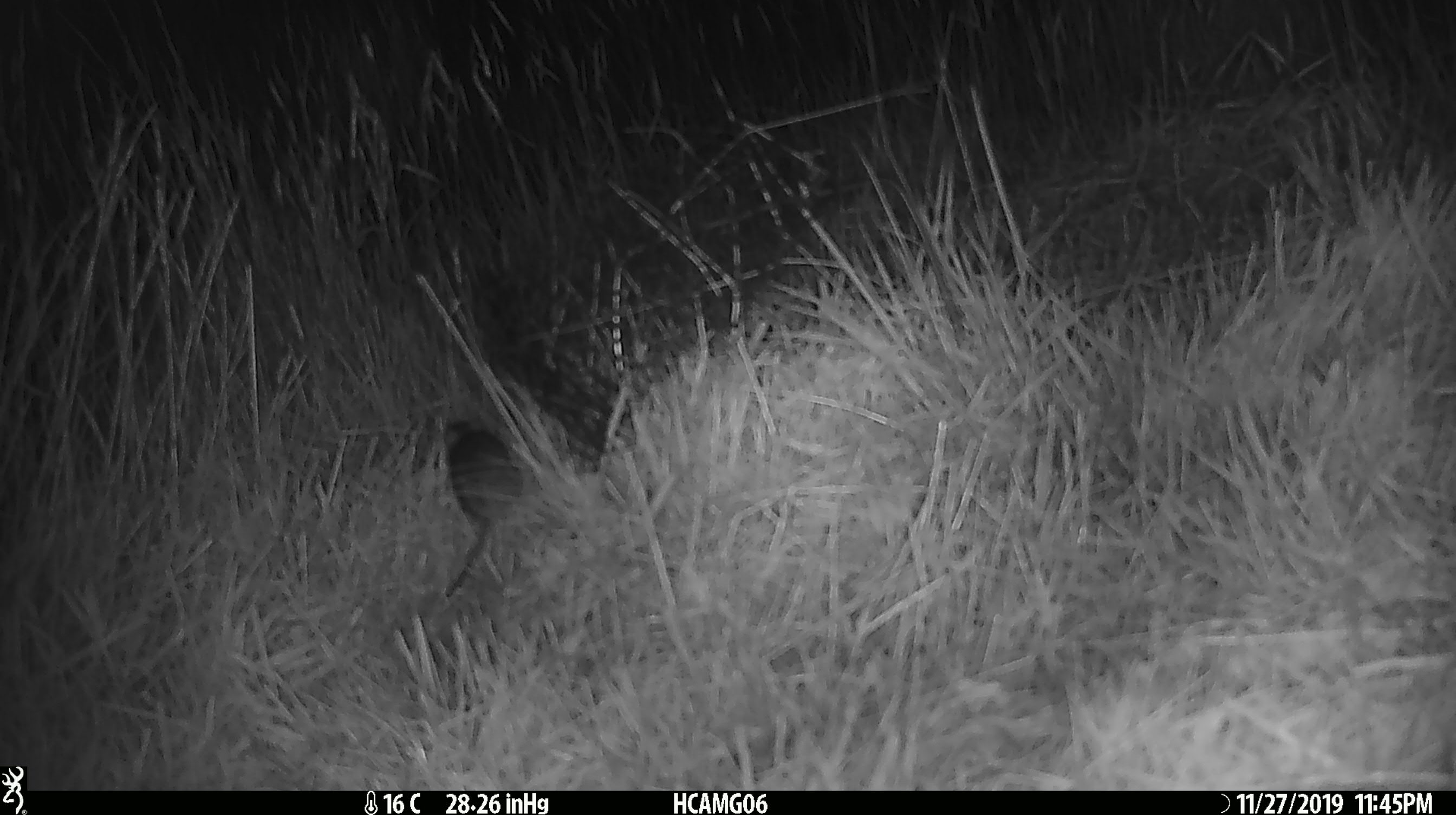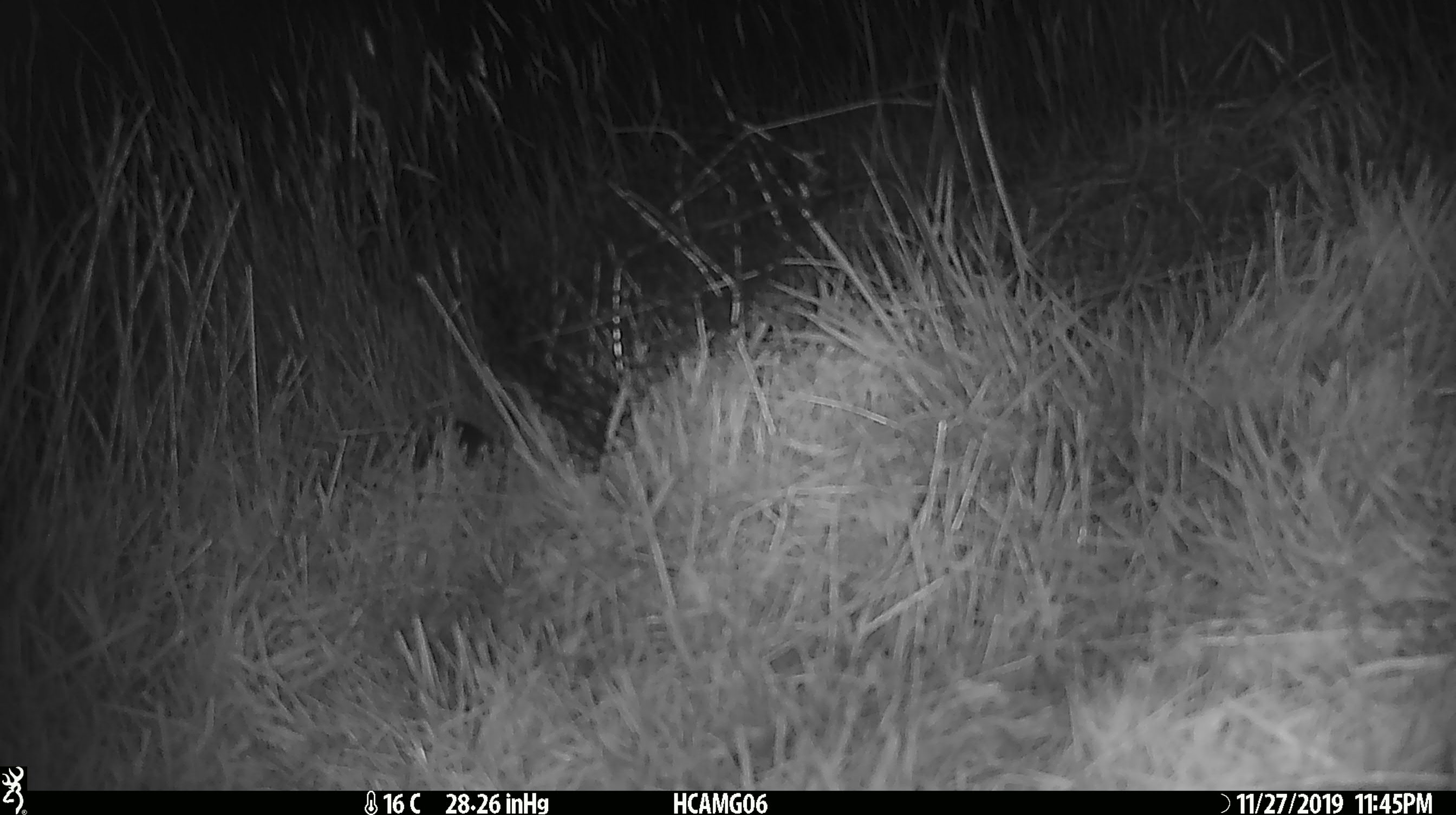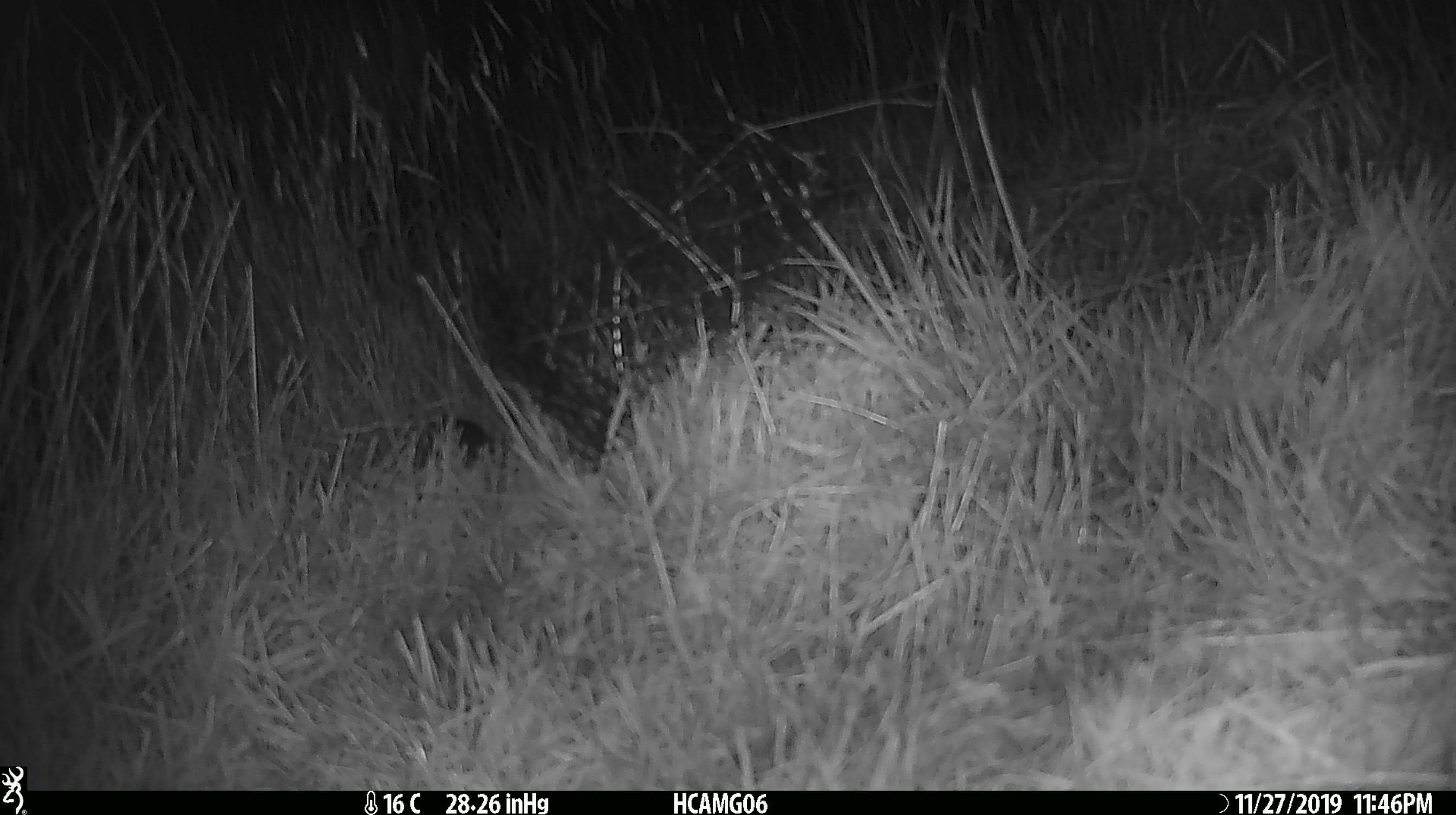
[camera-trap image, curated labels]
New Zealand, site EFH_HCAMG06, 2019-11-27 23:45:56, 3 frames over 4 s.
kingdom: Animalia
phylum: Chordata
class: Mammalia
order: Rodentia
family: Muridae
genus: Mus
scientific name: Mus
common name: mouse